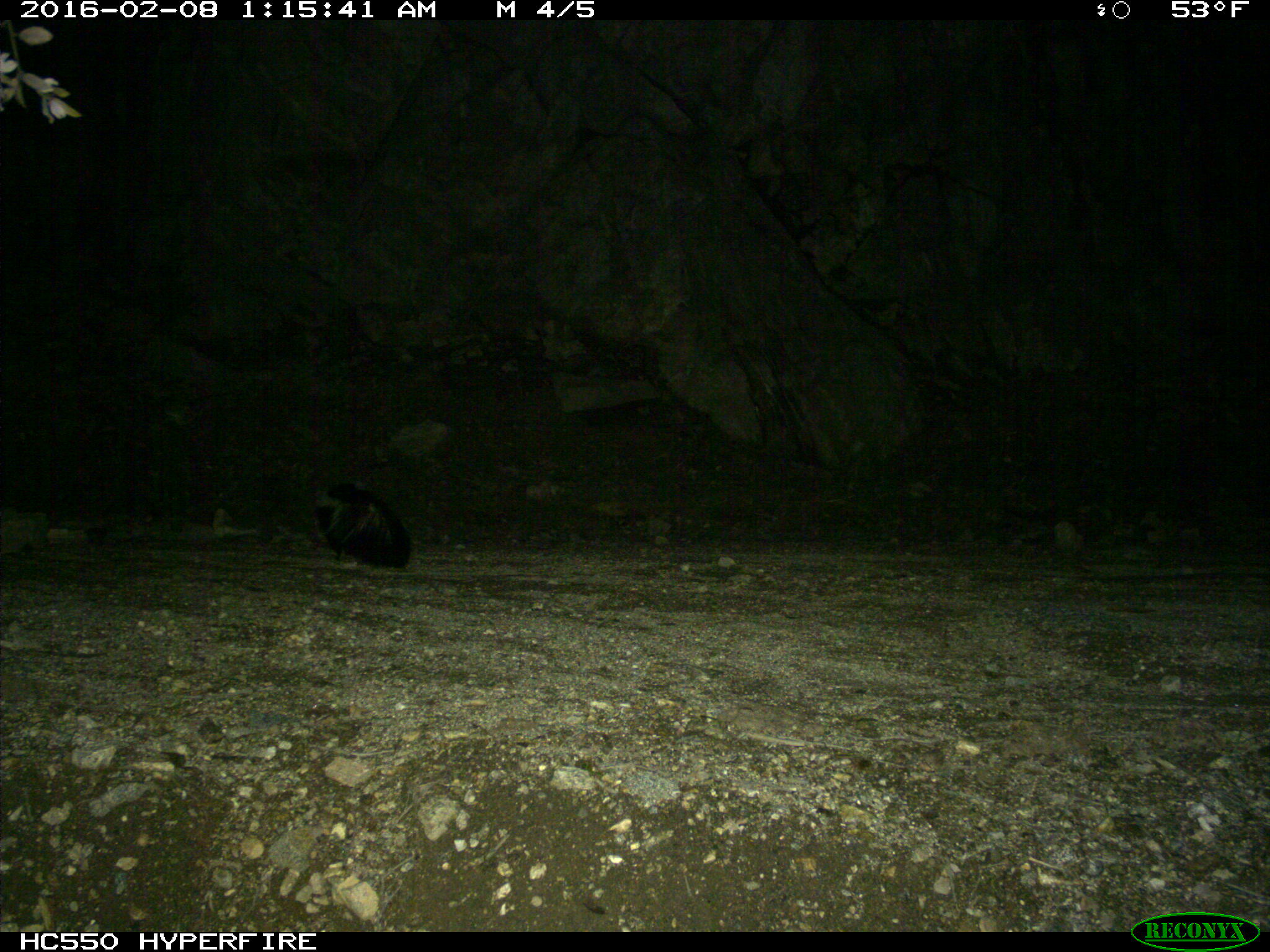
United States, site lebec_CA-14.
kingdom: Animalia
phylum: Chordata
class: Mammalia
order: Carnivora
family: Mephitidae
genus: Mephitis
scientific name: Mephitis mephitis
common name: striped skunk